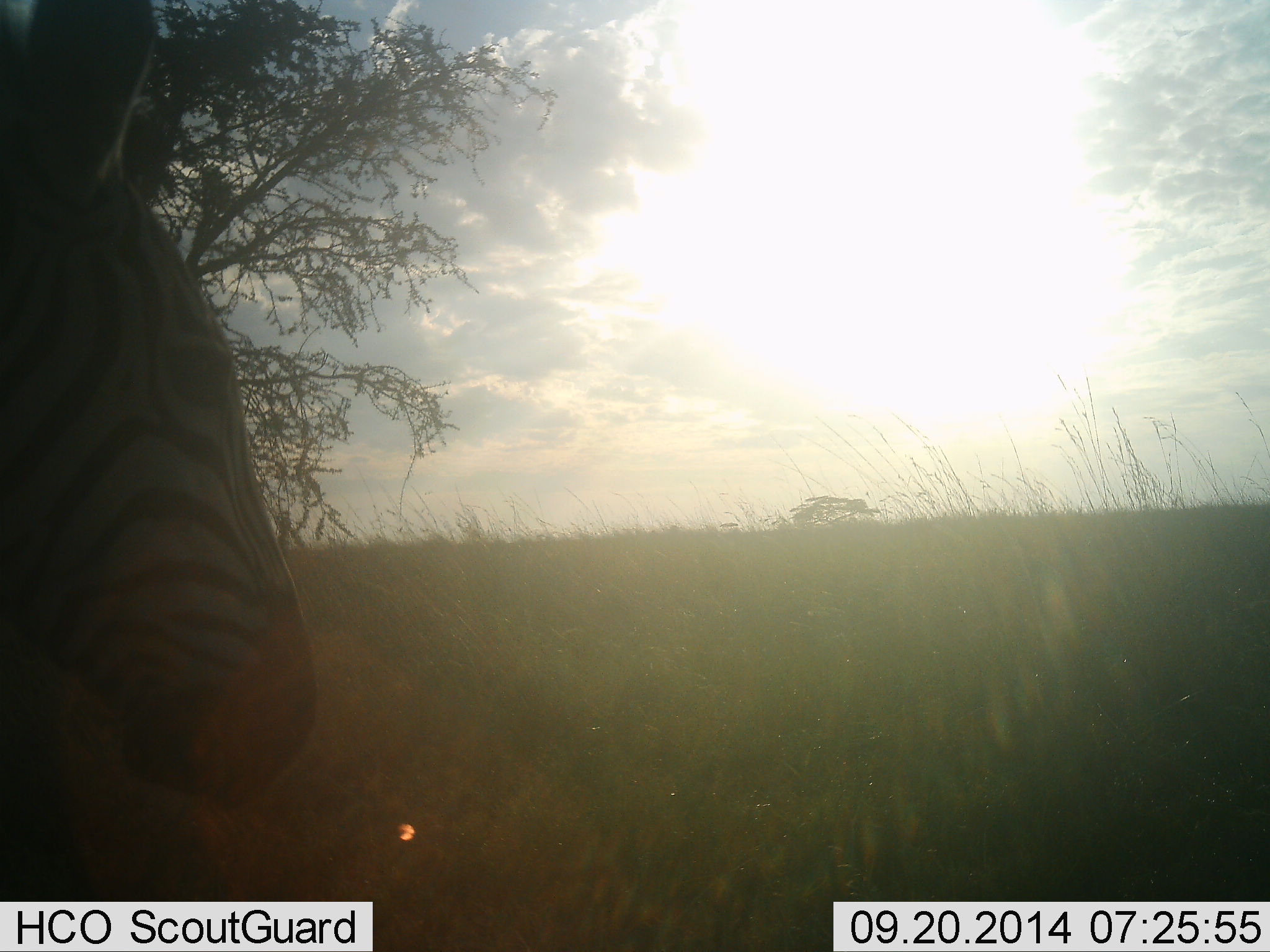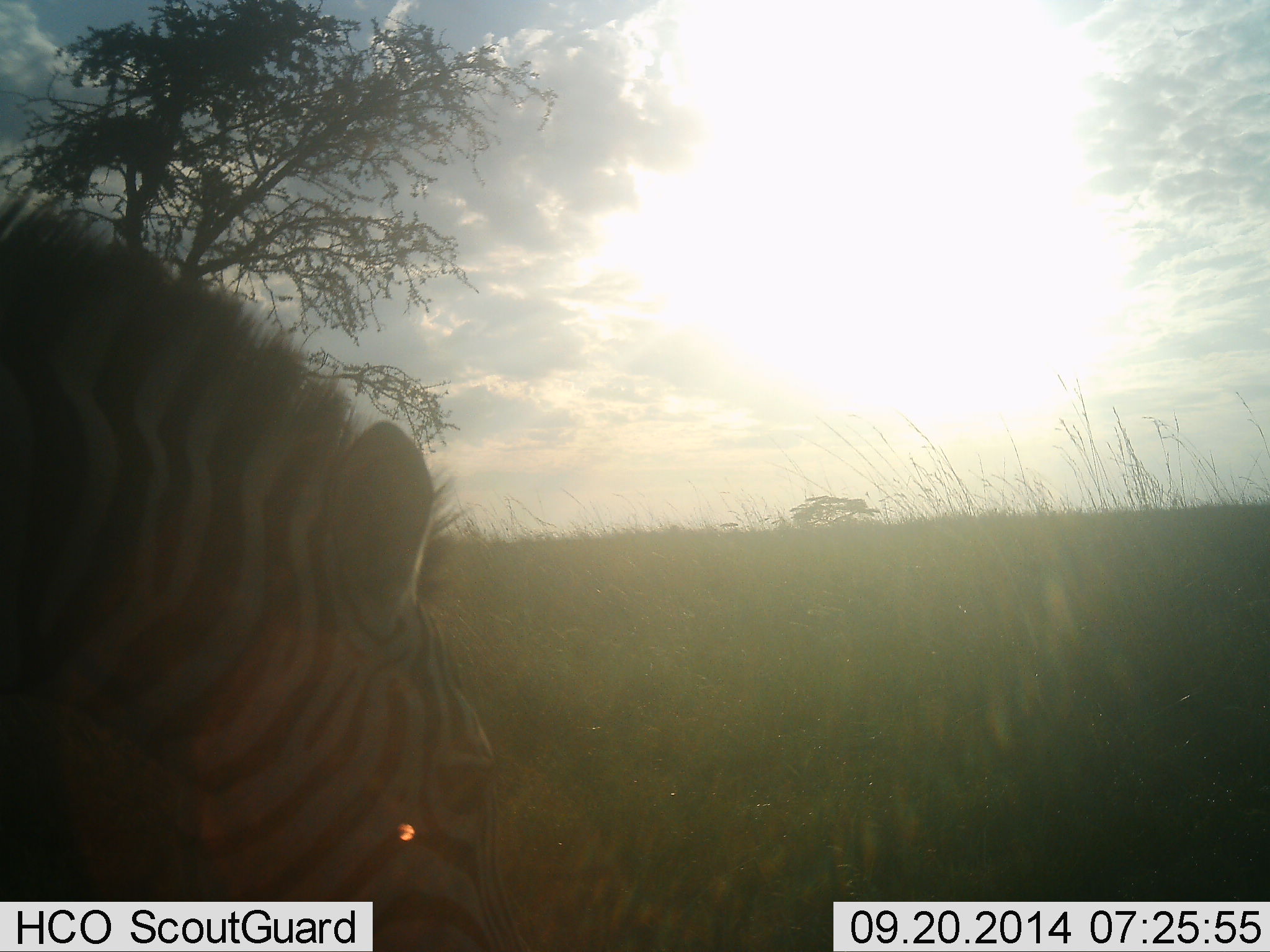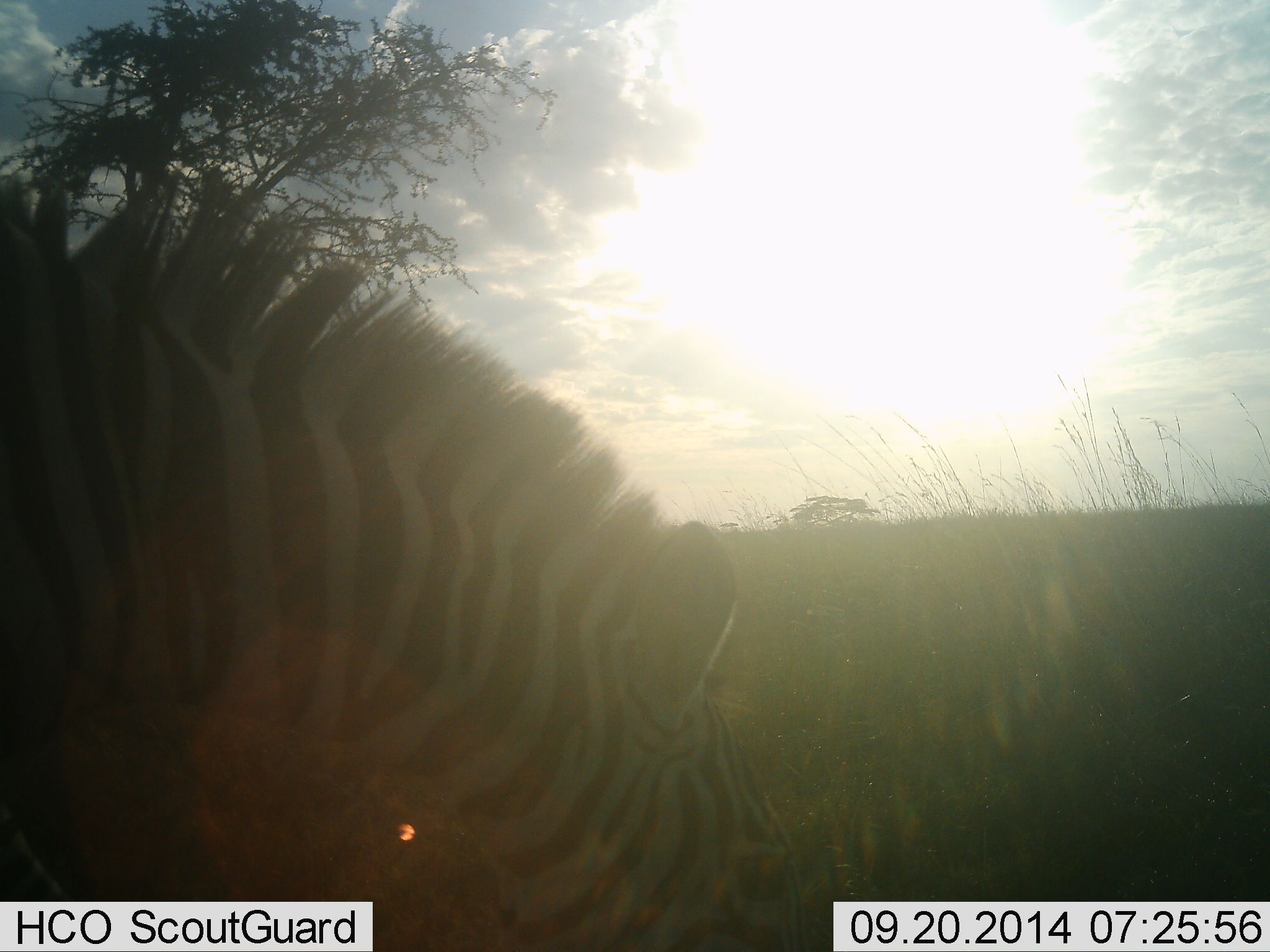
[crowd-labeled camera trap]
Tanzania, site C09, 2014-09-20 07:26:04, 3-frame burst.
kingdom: Animalia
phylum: Chordata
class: Mammalia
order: Perissodactyla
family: Equidae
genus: Equus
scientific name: Equus quagga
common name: plains zebra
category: zebra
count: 1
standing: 10%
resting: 10%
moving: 70%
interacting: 0%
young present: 0%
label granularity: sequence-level